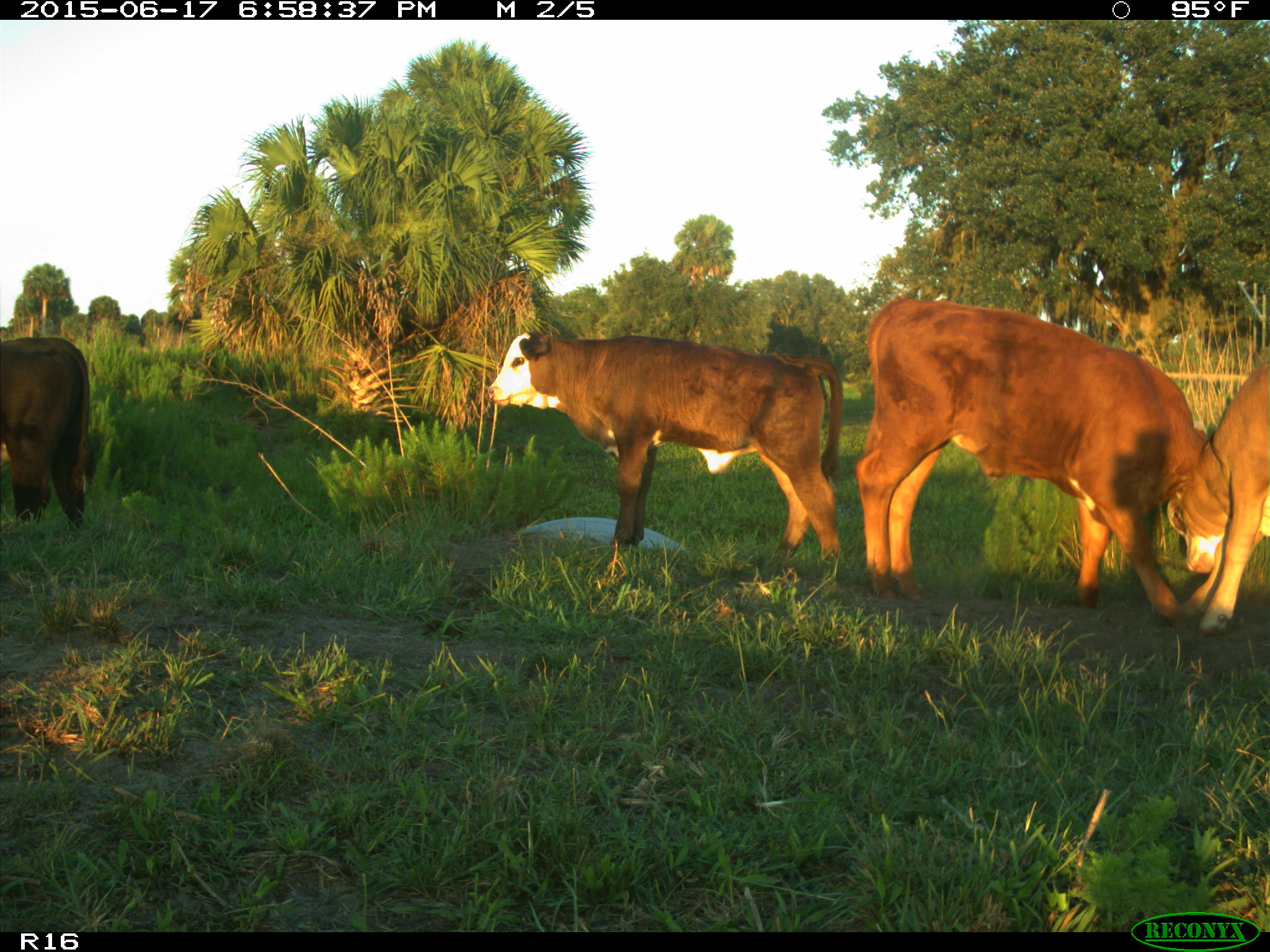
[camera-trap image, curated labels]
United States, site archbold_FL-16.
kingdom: Animalia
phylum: Chordata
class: Mammalia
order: Artiodactyla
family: Bovidae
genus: Bos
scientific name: Bos taurus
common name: domestic cow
Bos taurus (domestic cow).